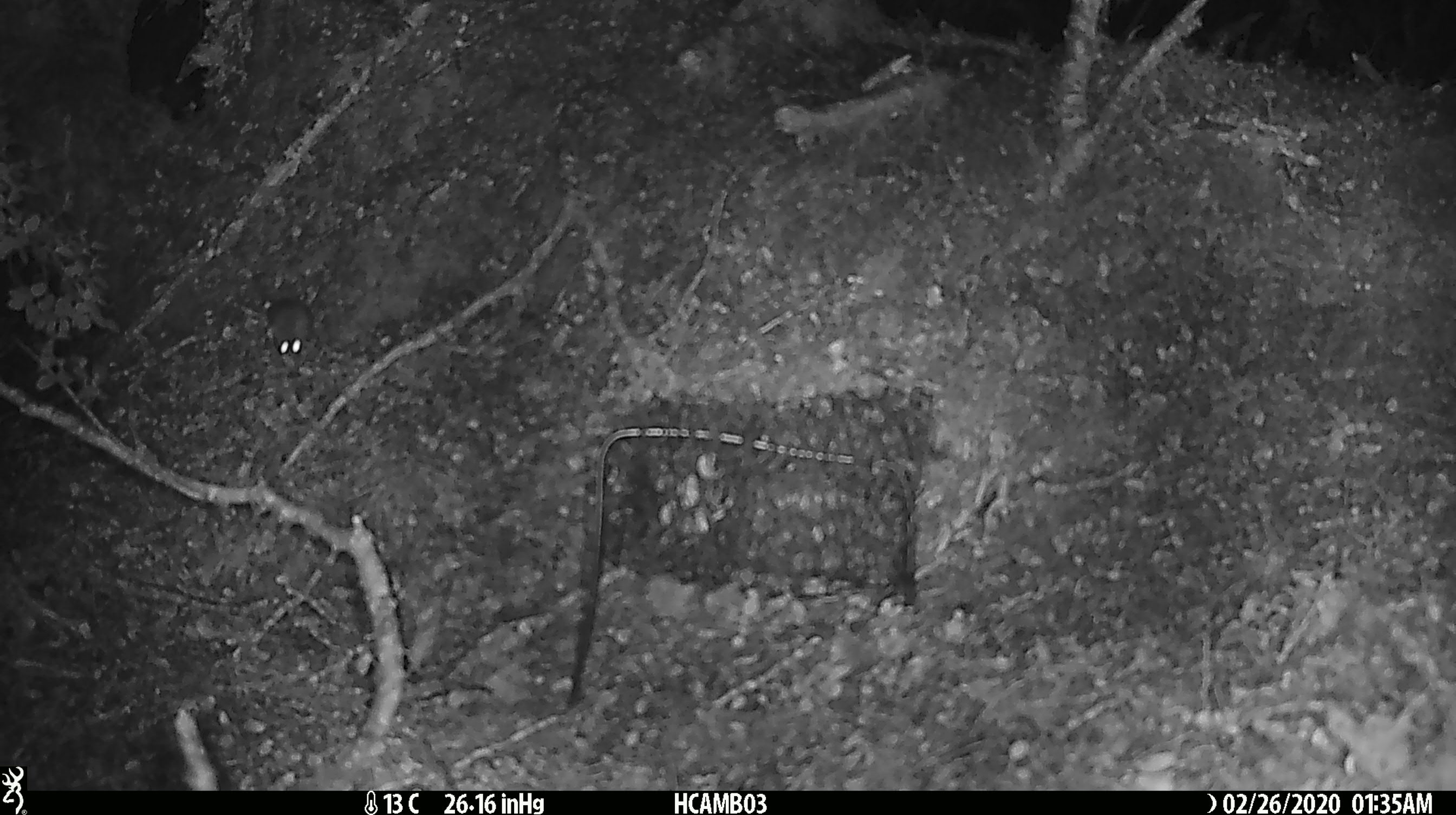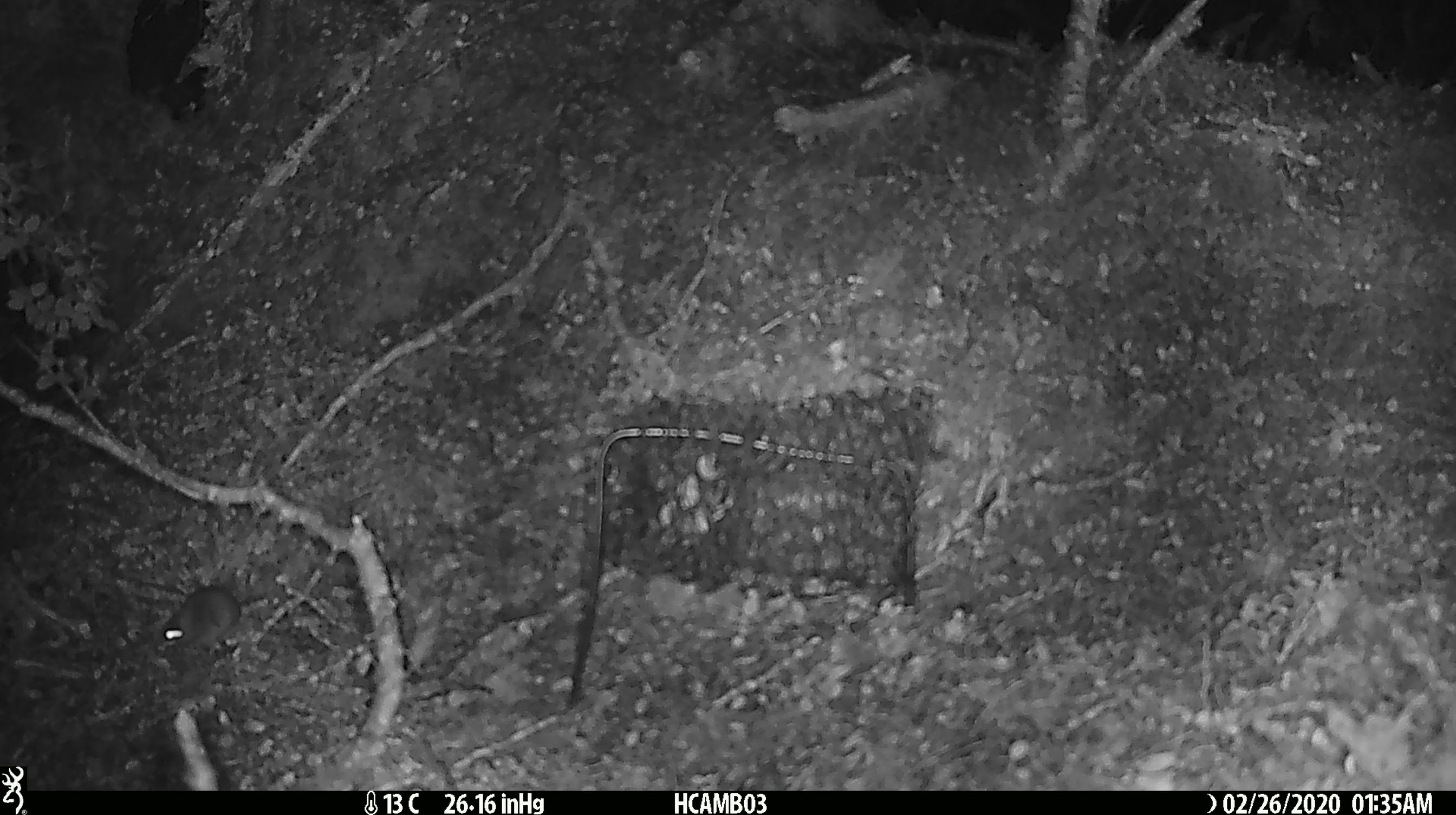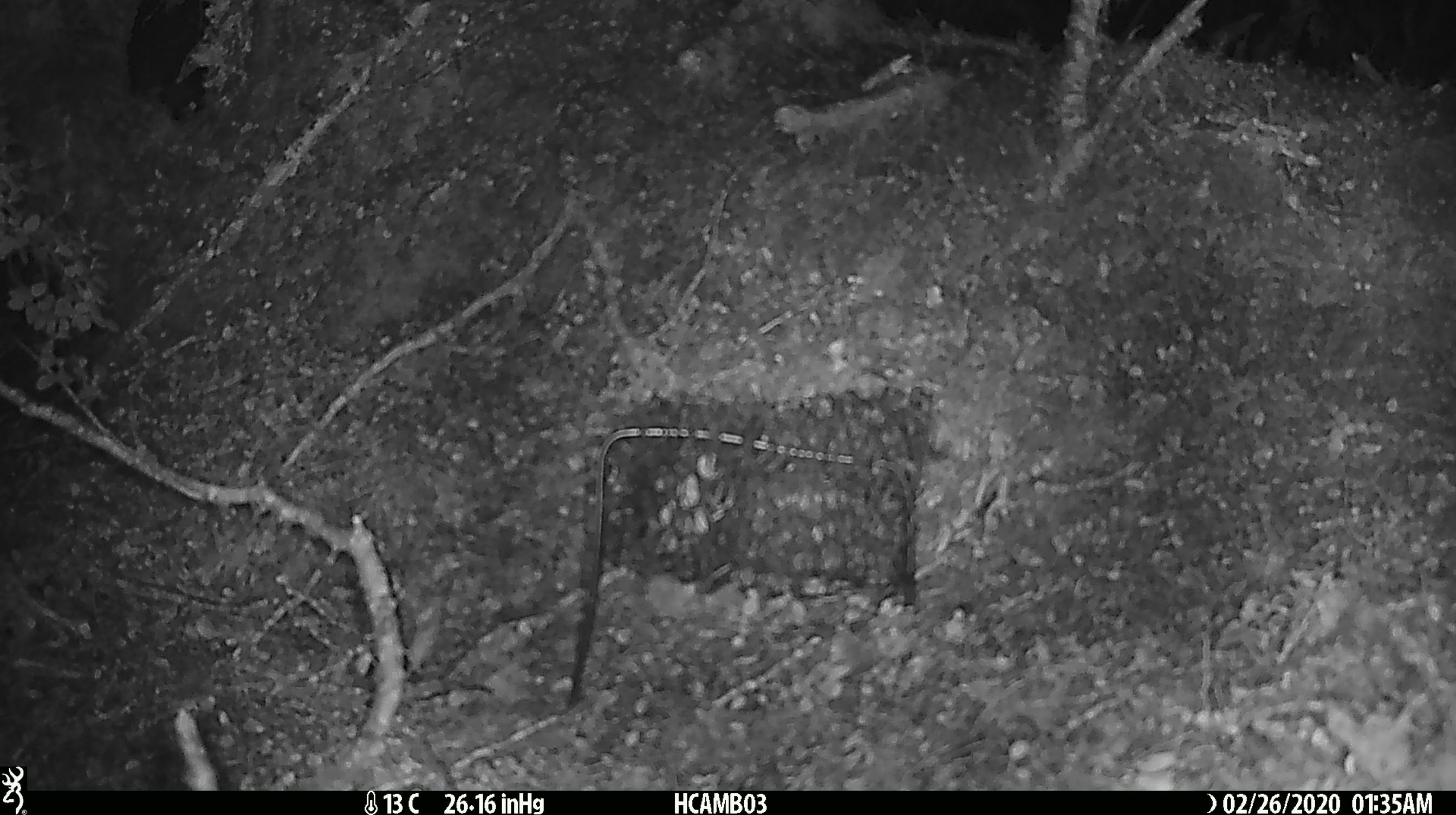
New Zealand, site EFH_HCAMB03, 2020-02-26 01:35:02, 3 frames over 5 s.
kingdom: Animalia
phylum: Chordata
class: Mammalia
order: Rodentia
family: Muridae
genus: Mus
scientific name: Mus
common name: mouse